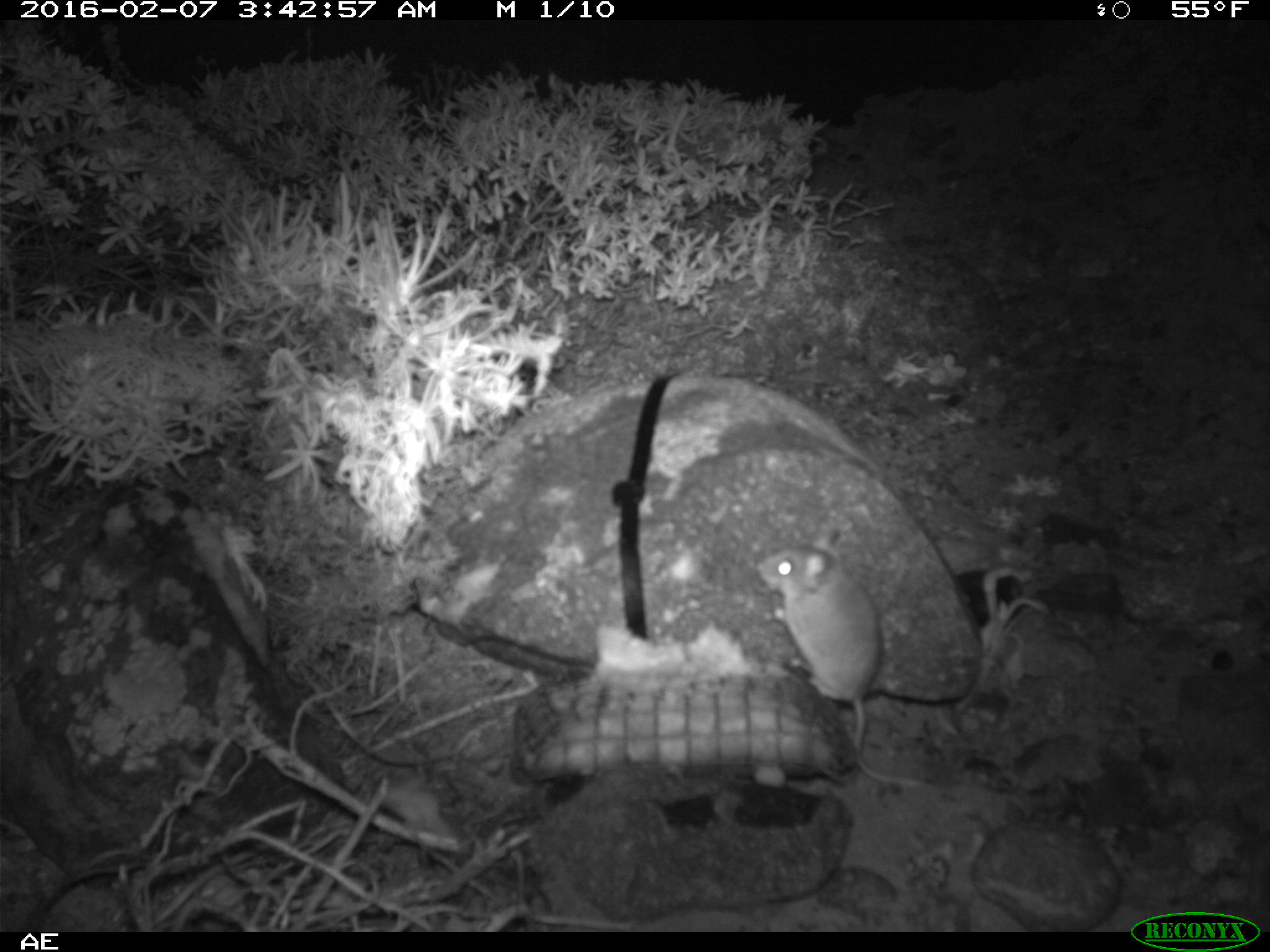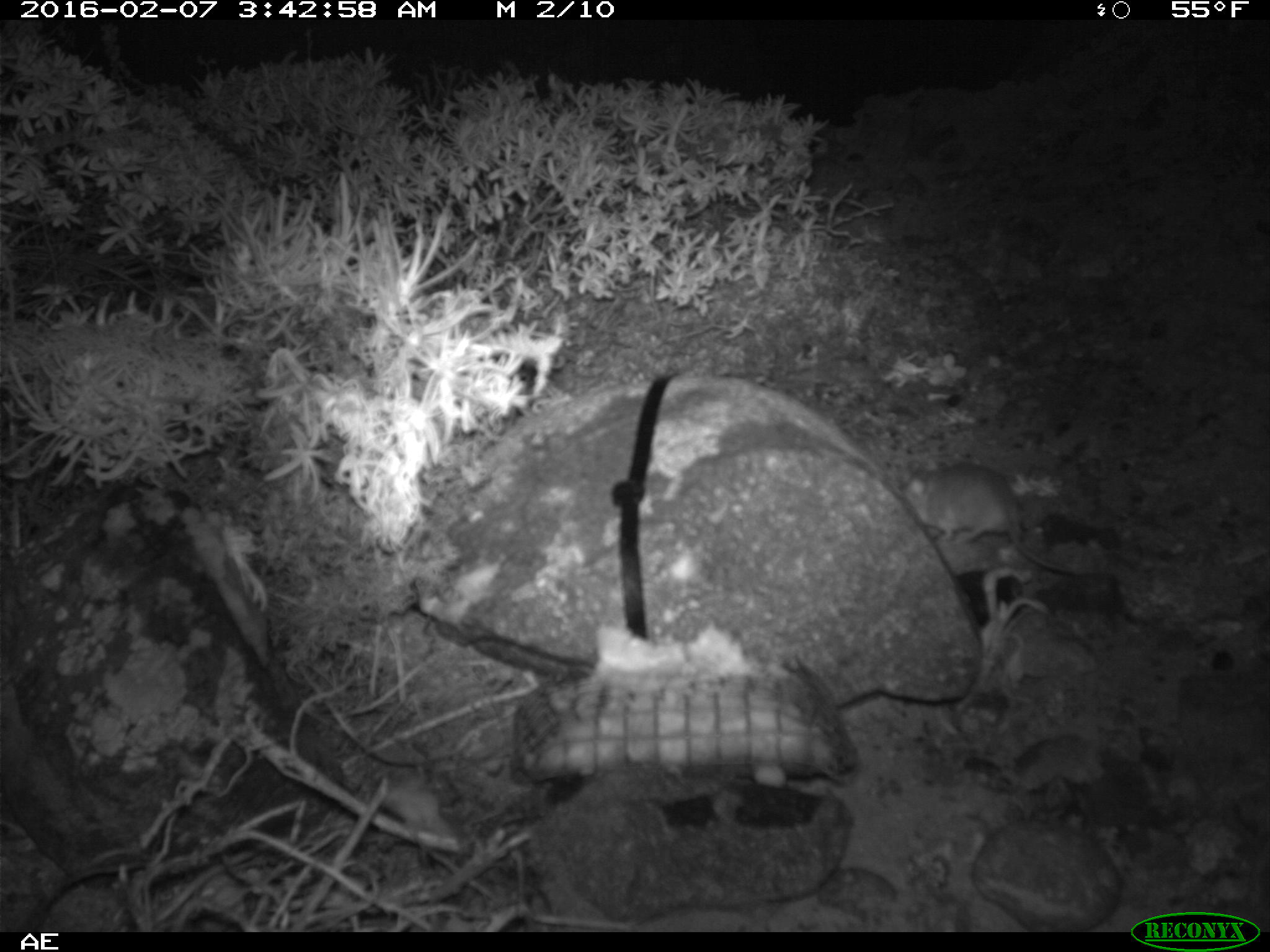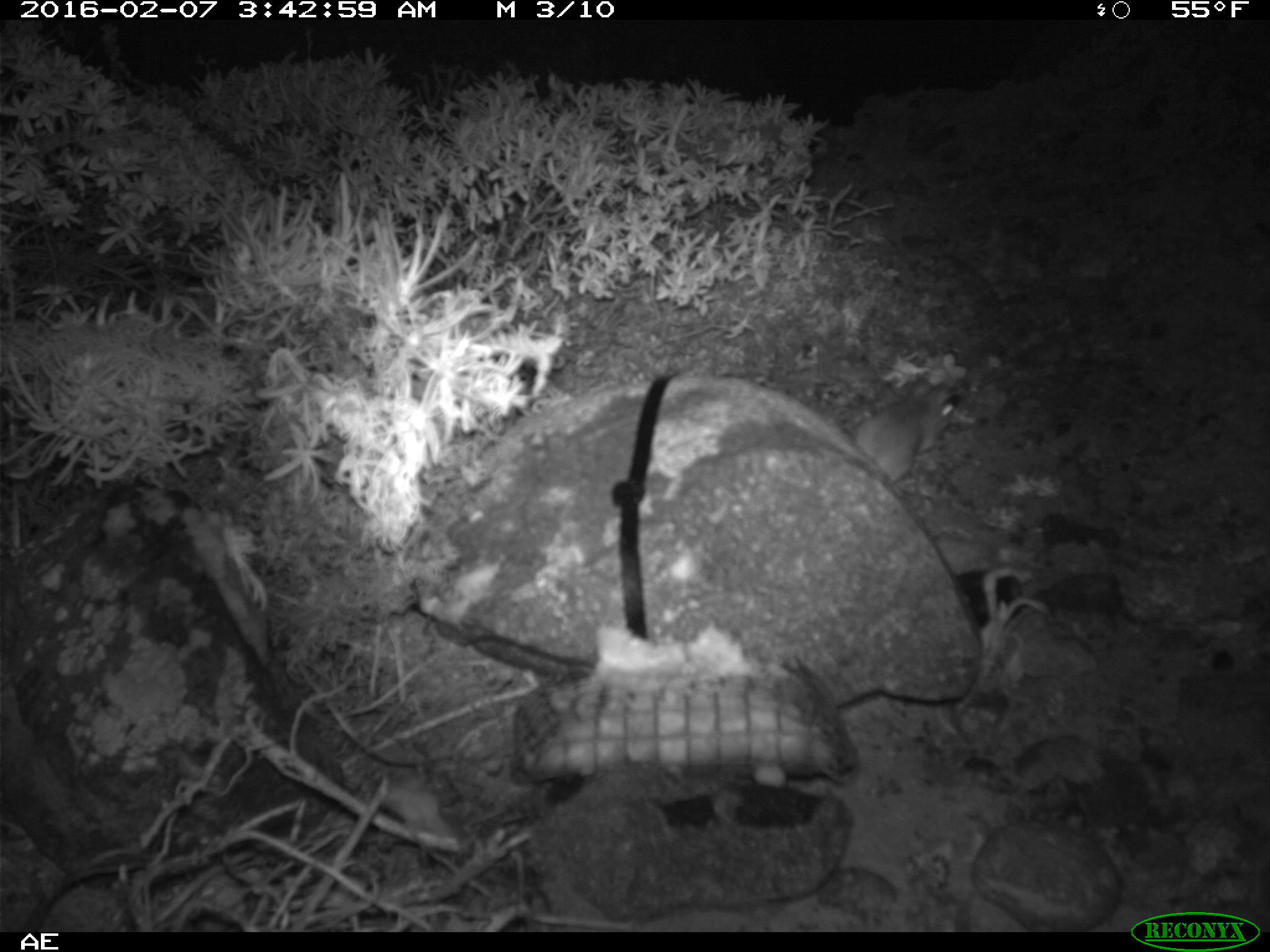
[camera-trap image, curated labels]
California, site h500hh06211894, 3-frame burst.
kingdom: Animalia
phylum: Chordata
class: Mammalia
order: Rodentia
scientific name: Rodentia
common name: rodent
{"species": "rodent (Rodentia)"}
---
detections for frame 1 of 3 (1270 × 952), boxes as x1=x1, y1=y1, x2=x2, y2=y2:
rodent: x1=754, y1=527, x2=939, y2=791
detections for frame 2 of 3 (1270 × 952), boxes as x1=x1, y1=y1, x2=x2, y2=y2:
rodent: x1=894, y1=462, x2=1080, y2=575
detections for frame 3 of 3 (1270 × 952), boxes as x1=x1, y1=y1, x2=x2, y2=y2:
rodent: x1=795, y1=375, x2=962, y2=483